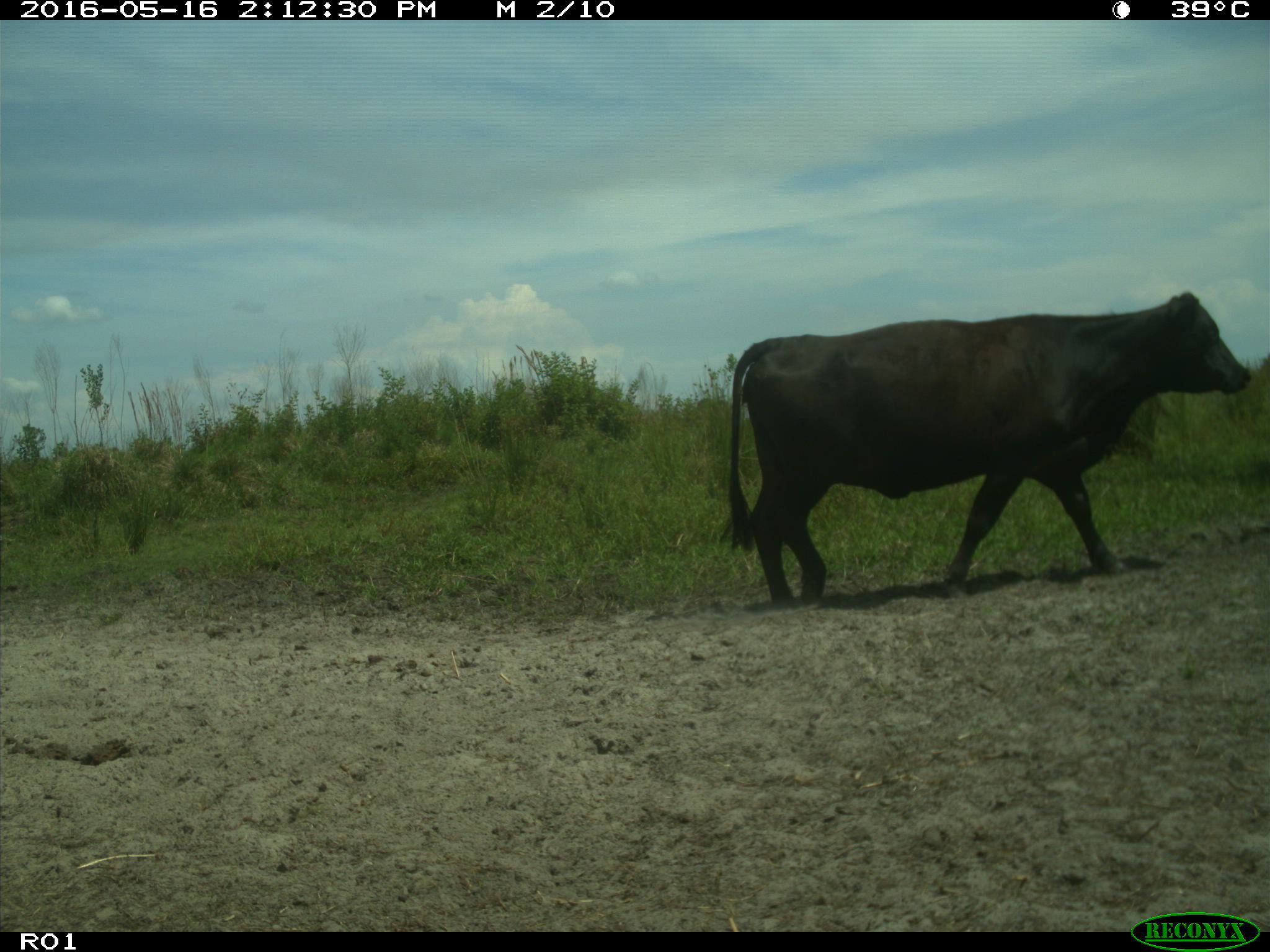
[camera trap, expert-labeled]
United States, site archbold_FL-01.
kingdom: Animalia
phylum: Chordata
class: Mammalia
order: Artiodactyla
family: Bovidae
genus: Bos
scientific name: Bos taurus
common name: domestic cow